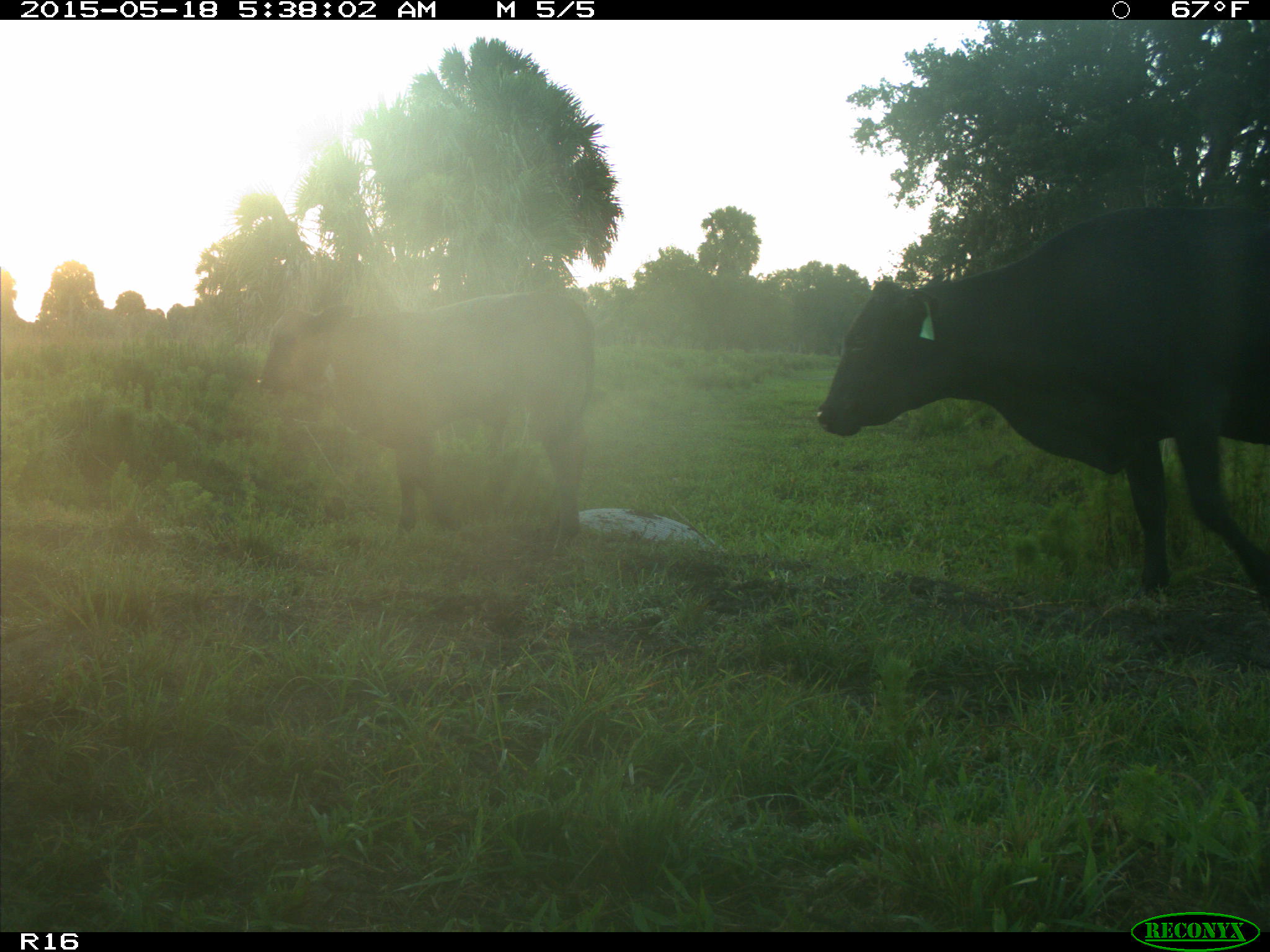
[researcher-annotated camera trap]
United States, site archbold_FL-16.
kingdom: Animalia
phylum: Chordata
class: Mammalia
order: Artiodactyla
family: Bovidae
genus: Bos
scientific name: Bos taurus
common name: domestic cow